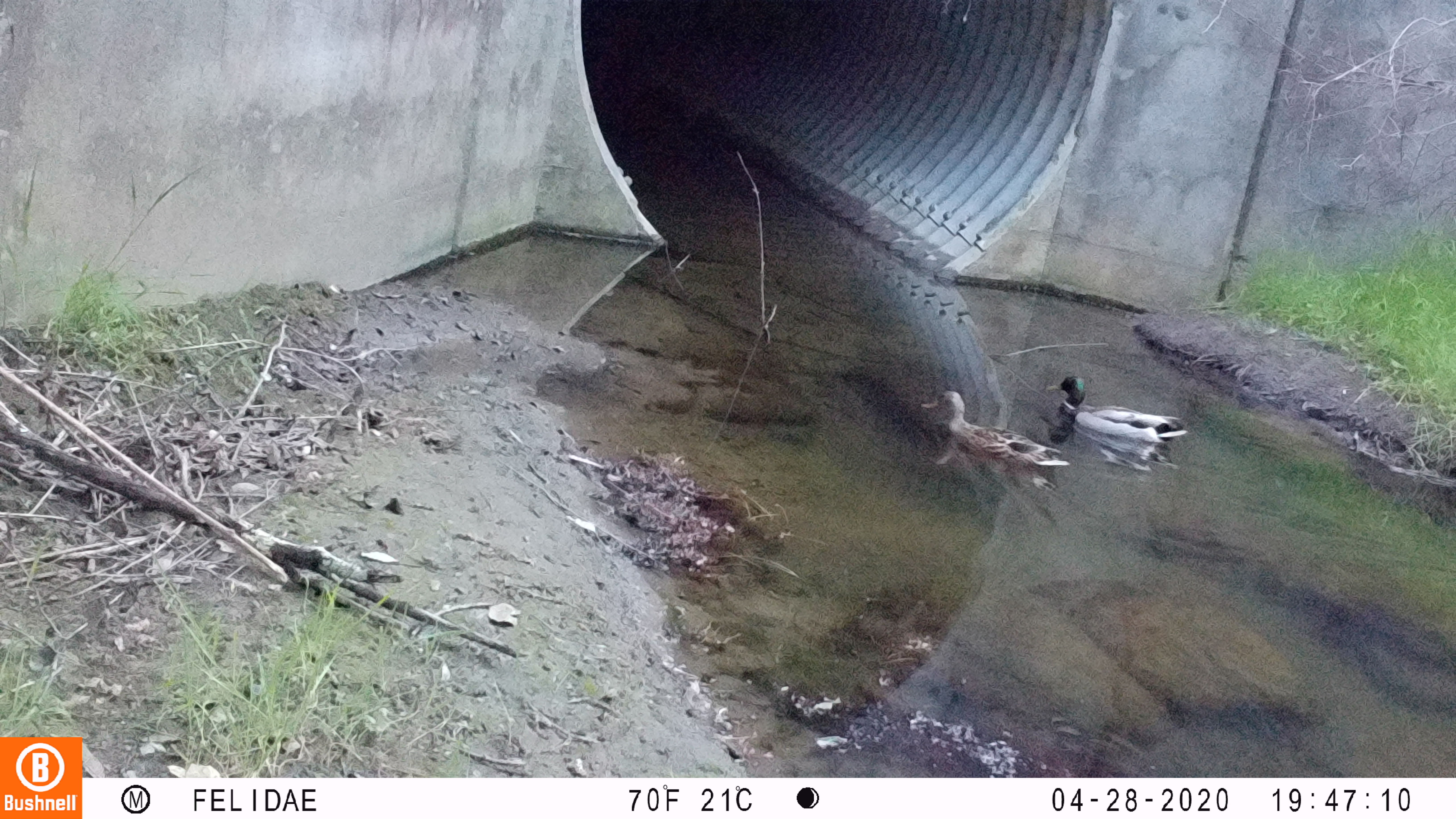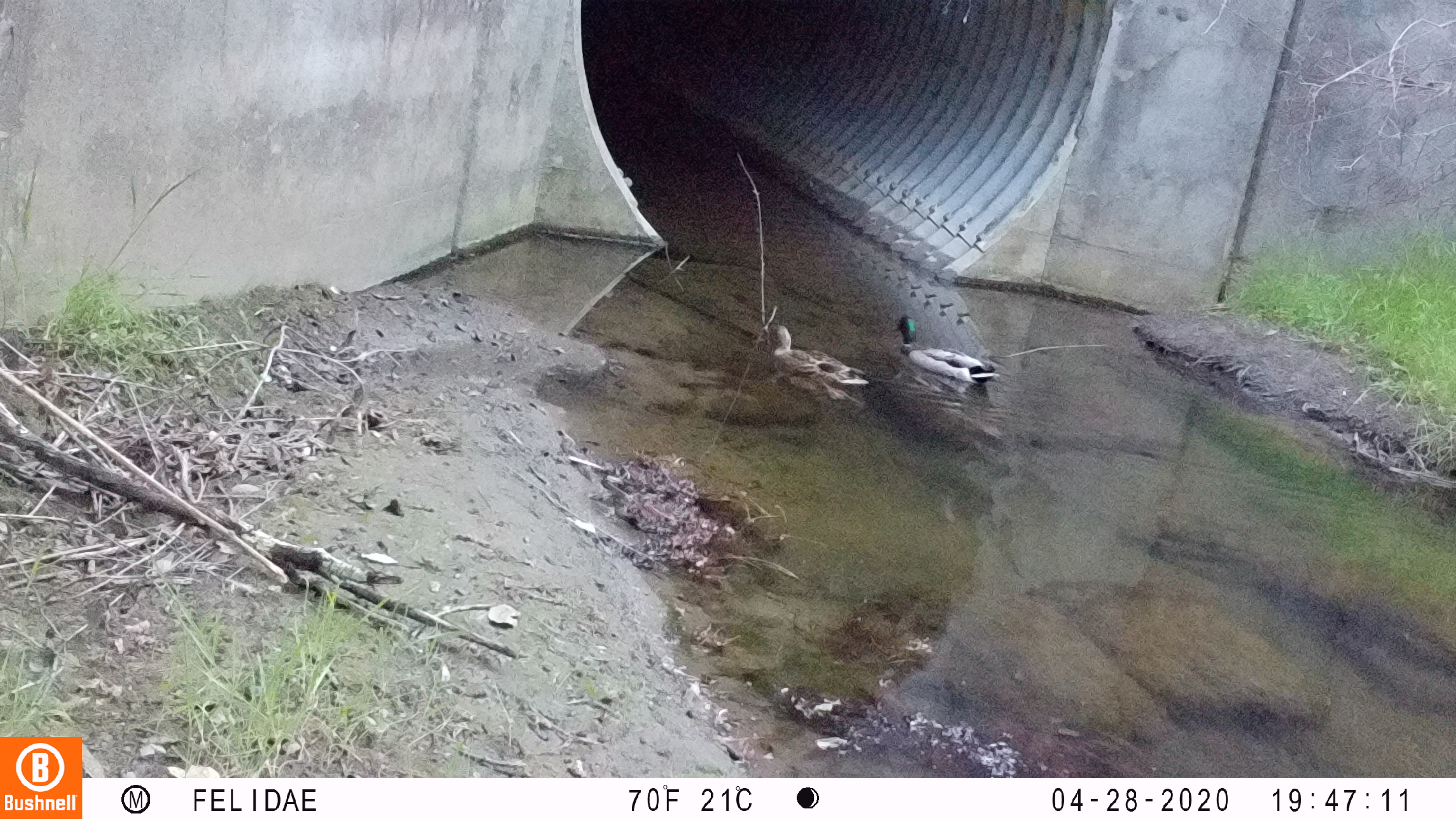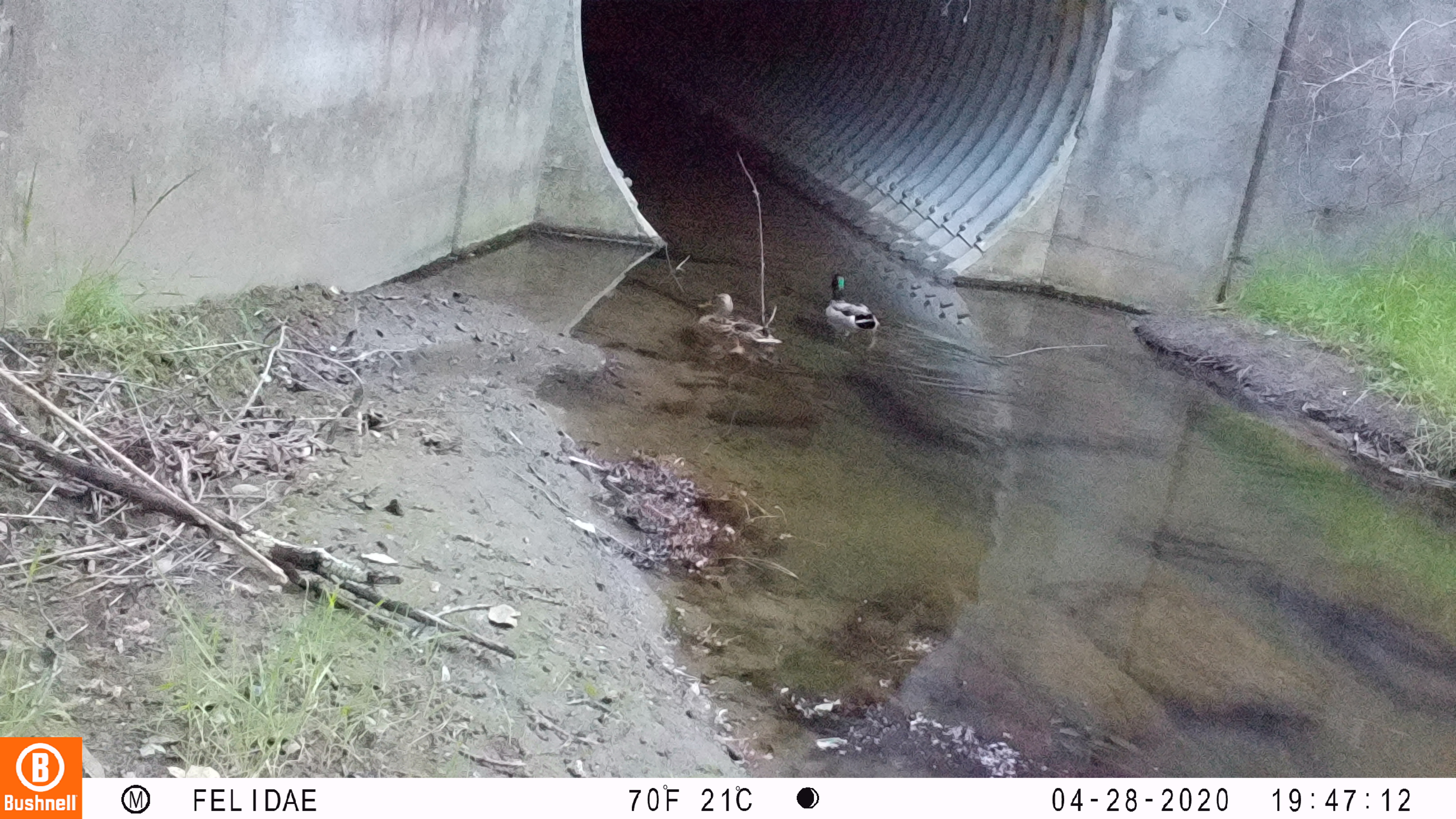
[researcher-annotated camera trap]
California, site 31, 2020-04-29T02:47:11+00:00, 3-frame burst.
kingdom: Animalia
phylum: Chordata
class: Aves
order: Anseriformes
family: Anatidae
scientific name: Anatidae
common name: duck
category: duck species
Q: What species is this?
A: Duck species (duck) (Anatidae).